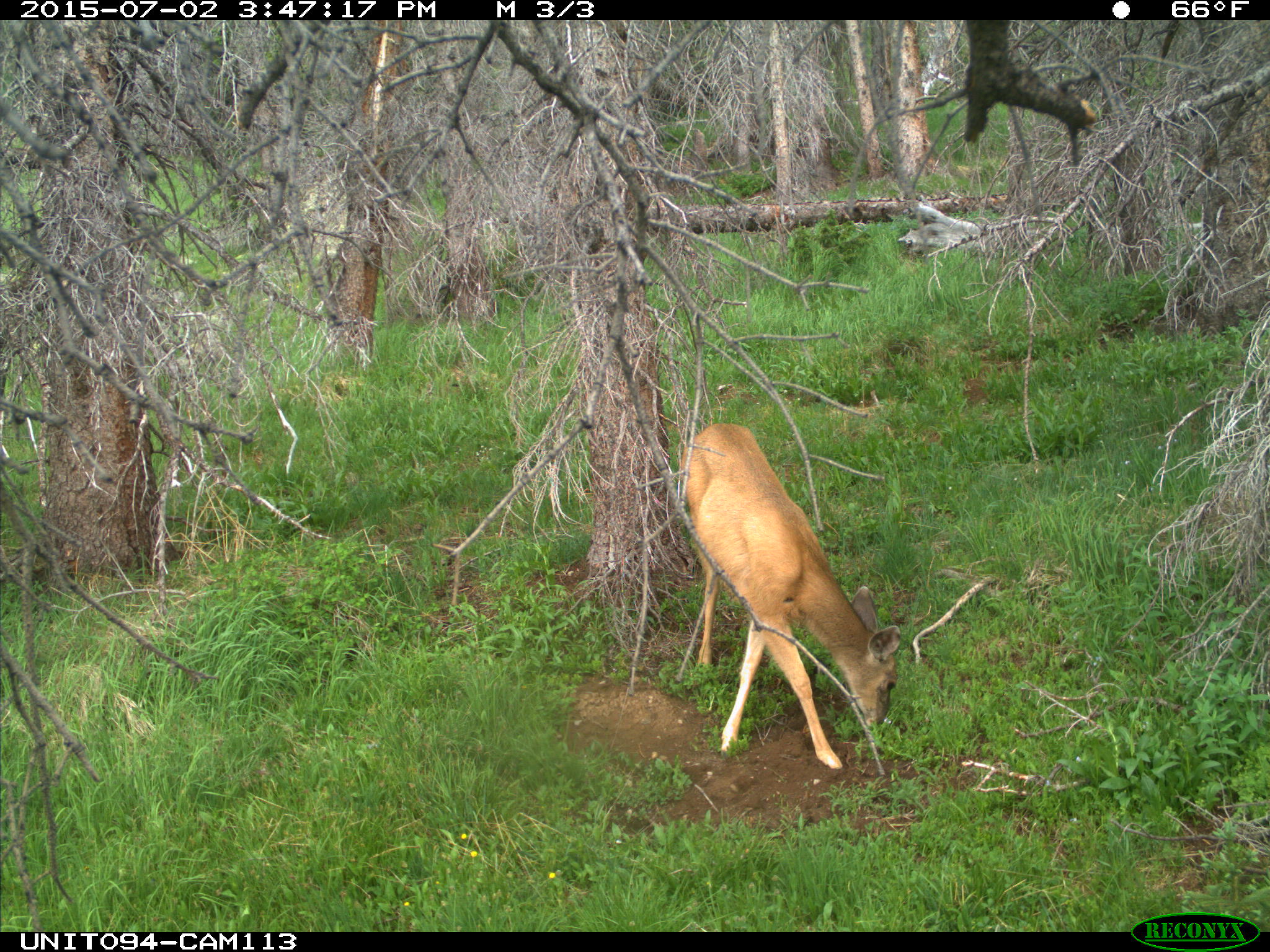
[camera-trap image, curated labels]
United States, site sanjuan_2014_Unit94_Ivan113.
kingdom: Animalia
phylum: Chordata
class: Mammalia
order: Artiodactyla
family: Cervidae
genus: Odocoileus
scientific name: Odocoileus hemionus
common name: mule deer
Odocoileus hemionus (mule deer).